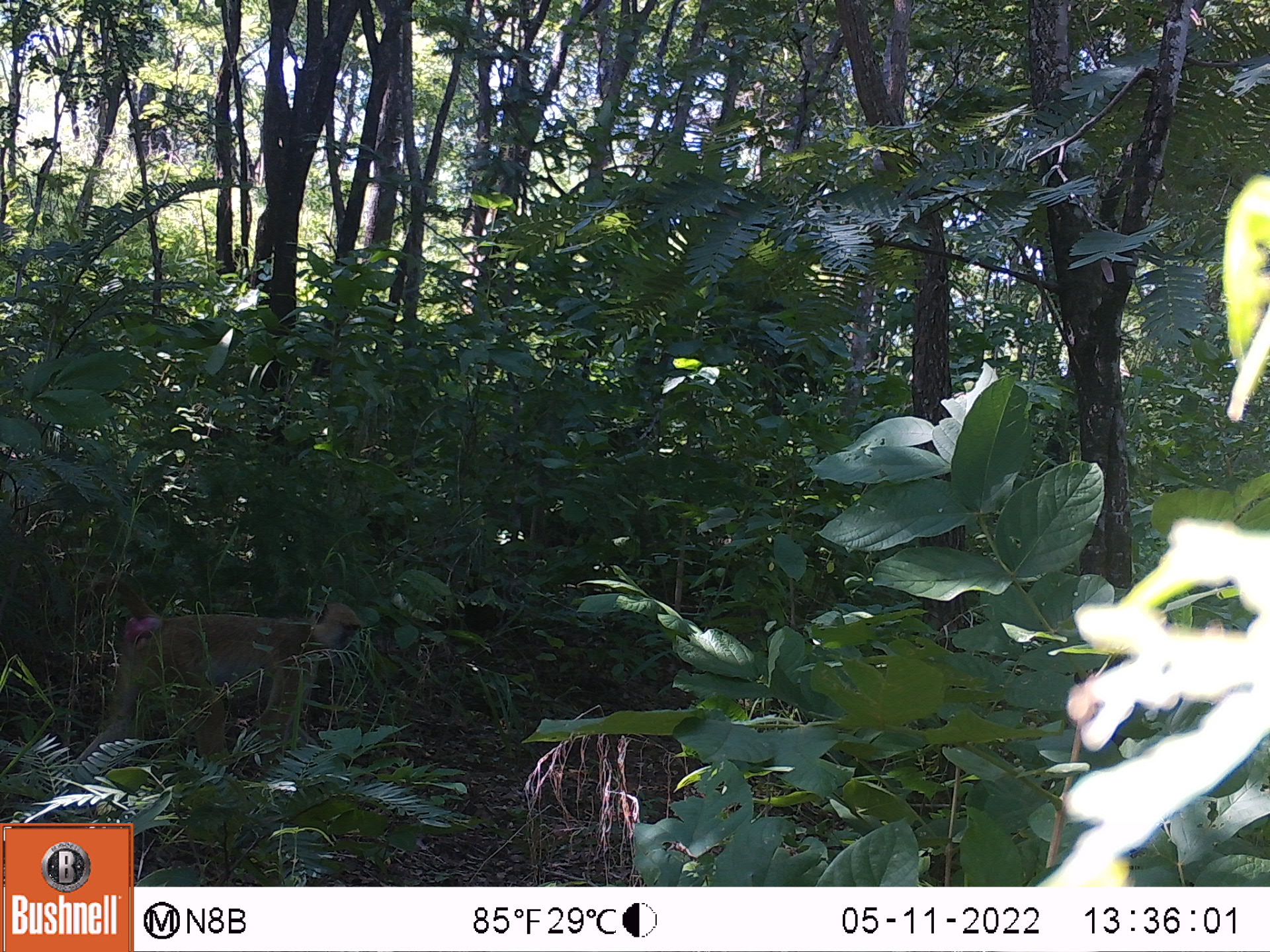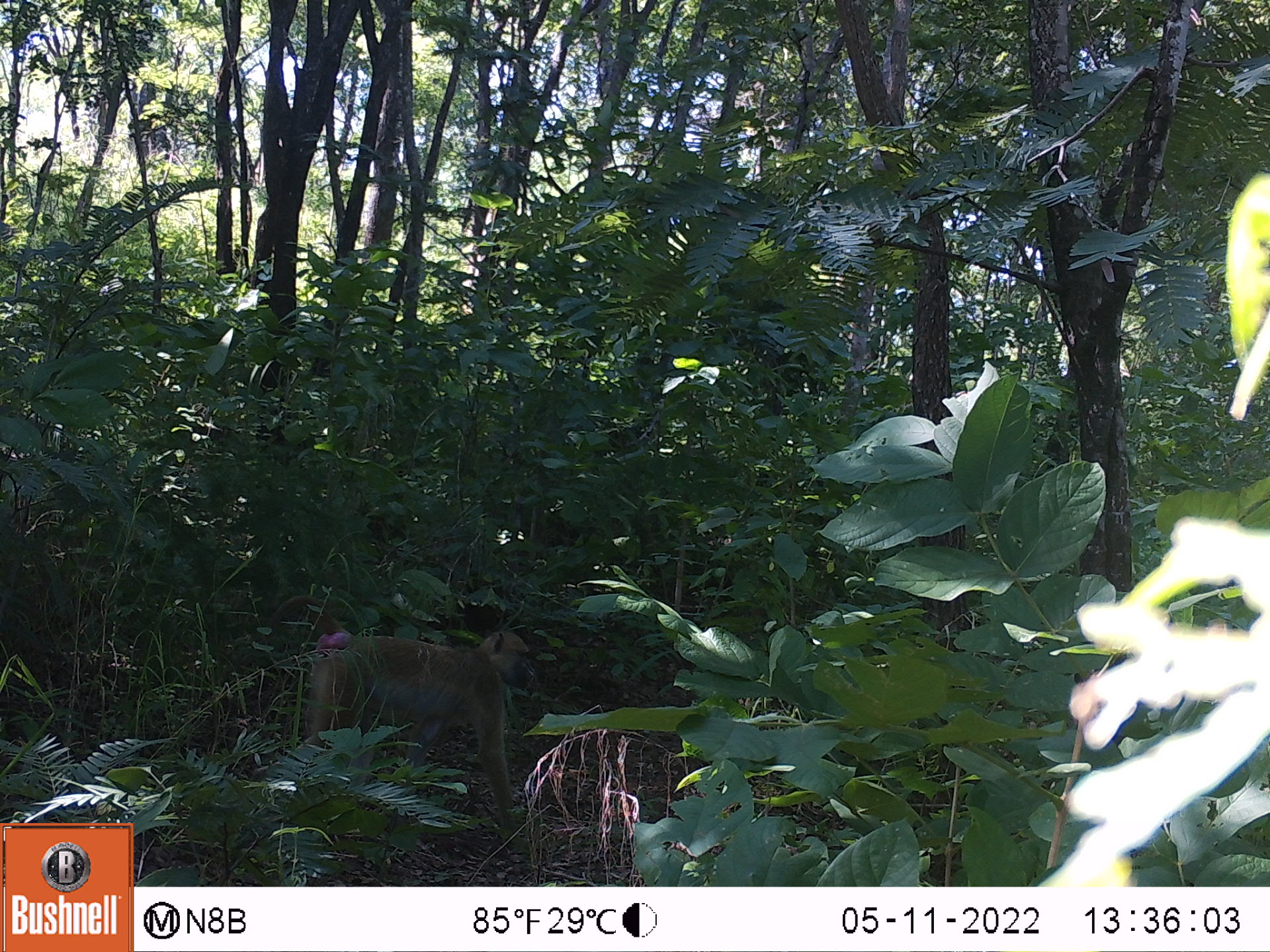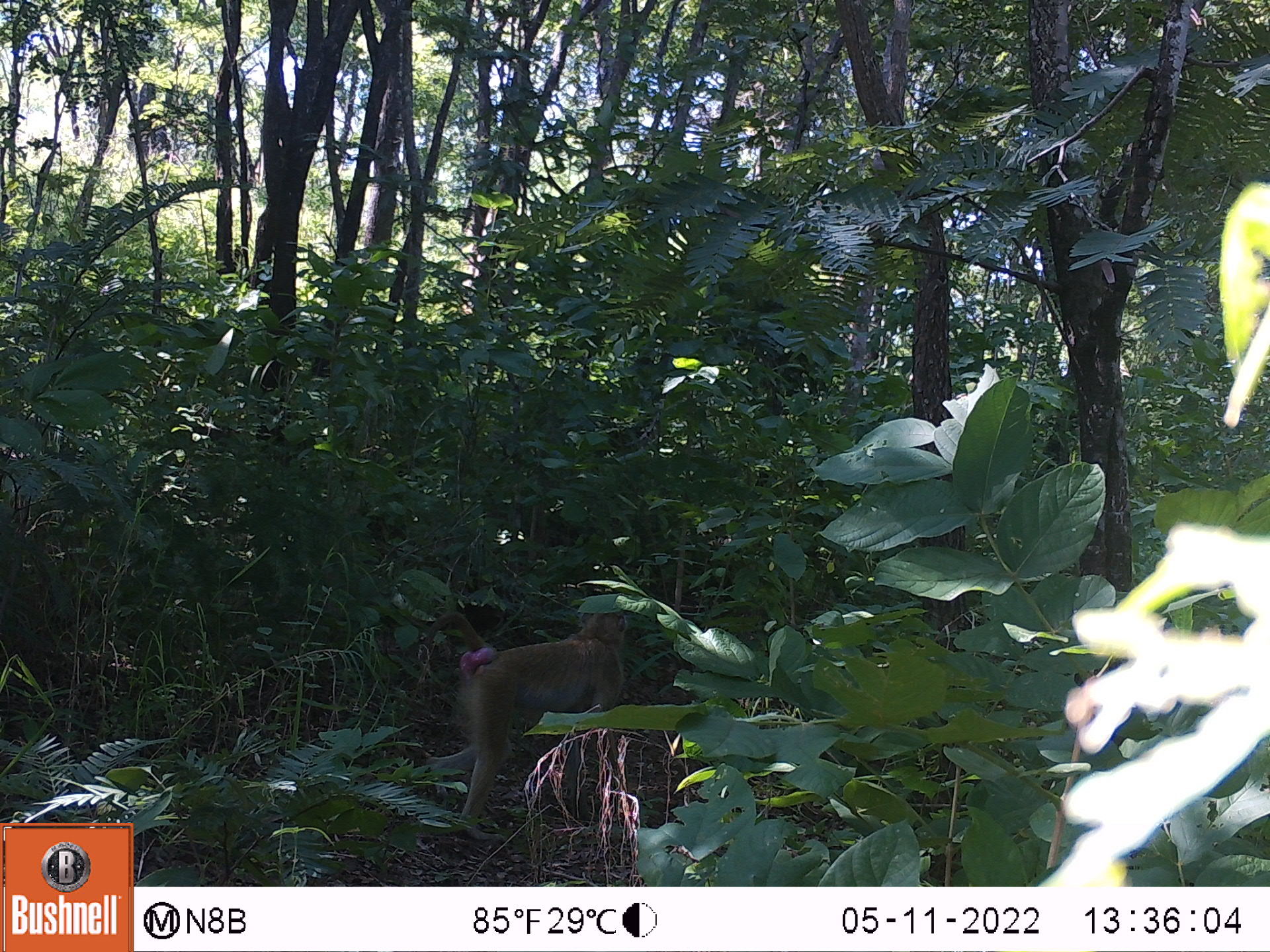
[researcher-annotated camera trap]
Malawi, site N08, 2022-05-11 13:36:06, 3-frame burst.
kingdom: Animalia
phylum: Chordata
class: Mammalia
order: Primates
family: Cercopithecidae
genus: Papio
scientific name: Papio cynocephalus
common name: yellow baboon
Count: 1.